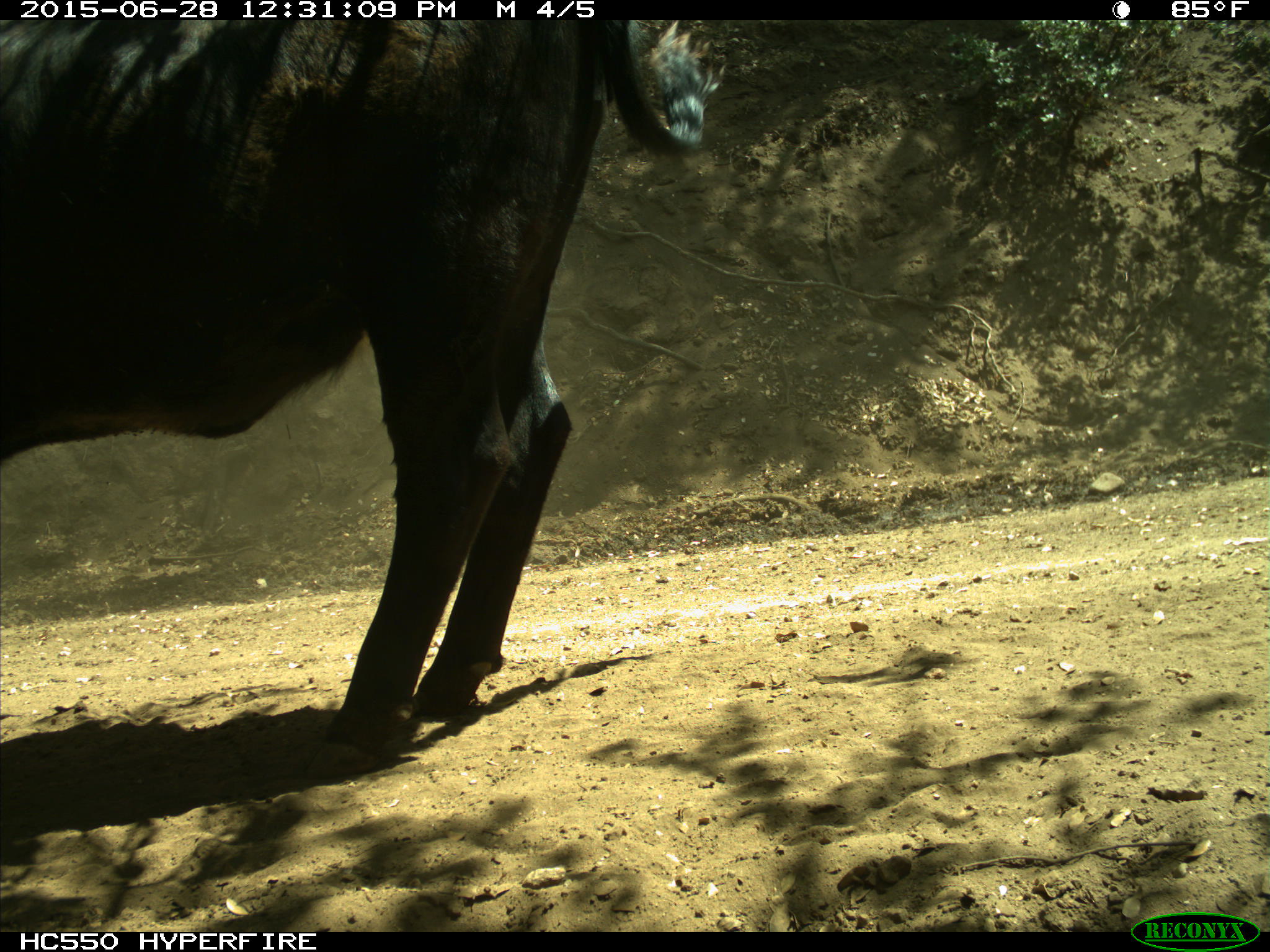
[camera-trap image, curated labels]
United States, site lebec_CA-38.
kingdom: Animalia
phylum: Chordata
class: Mammalia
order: Artiodactyla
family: Bovidae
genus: Bos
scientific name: Bos taurus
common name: domestic cow